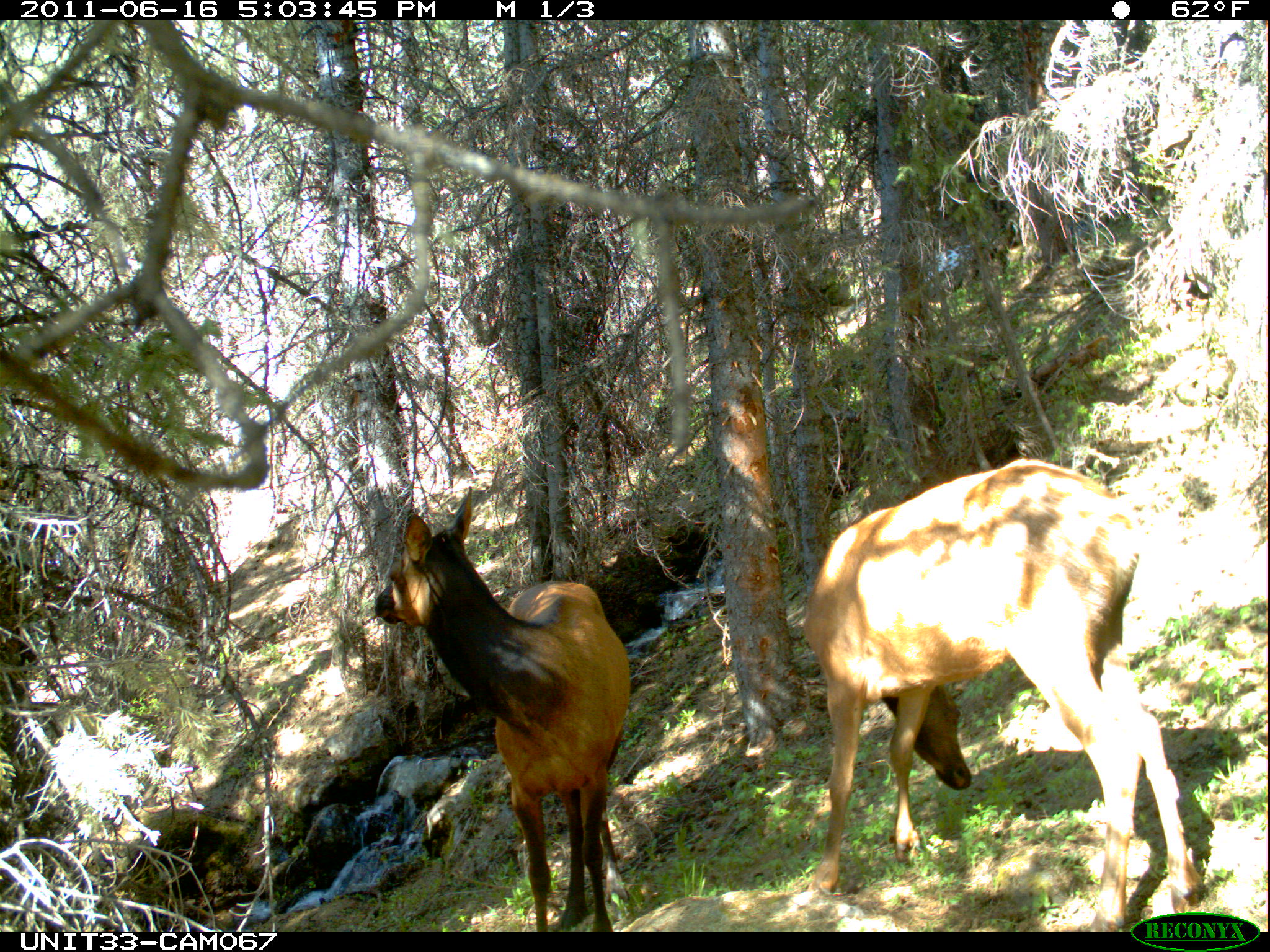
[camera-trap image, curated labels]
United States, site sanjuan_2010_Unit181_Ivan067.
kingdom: Animalia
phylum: Chordata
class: Mammalia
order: Artiodactyla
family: Cervidae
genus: Cervus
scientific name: Cervus elaphus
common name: red deer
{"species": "Cervus elaphus (red deer)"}